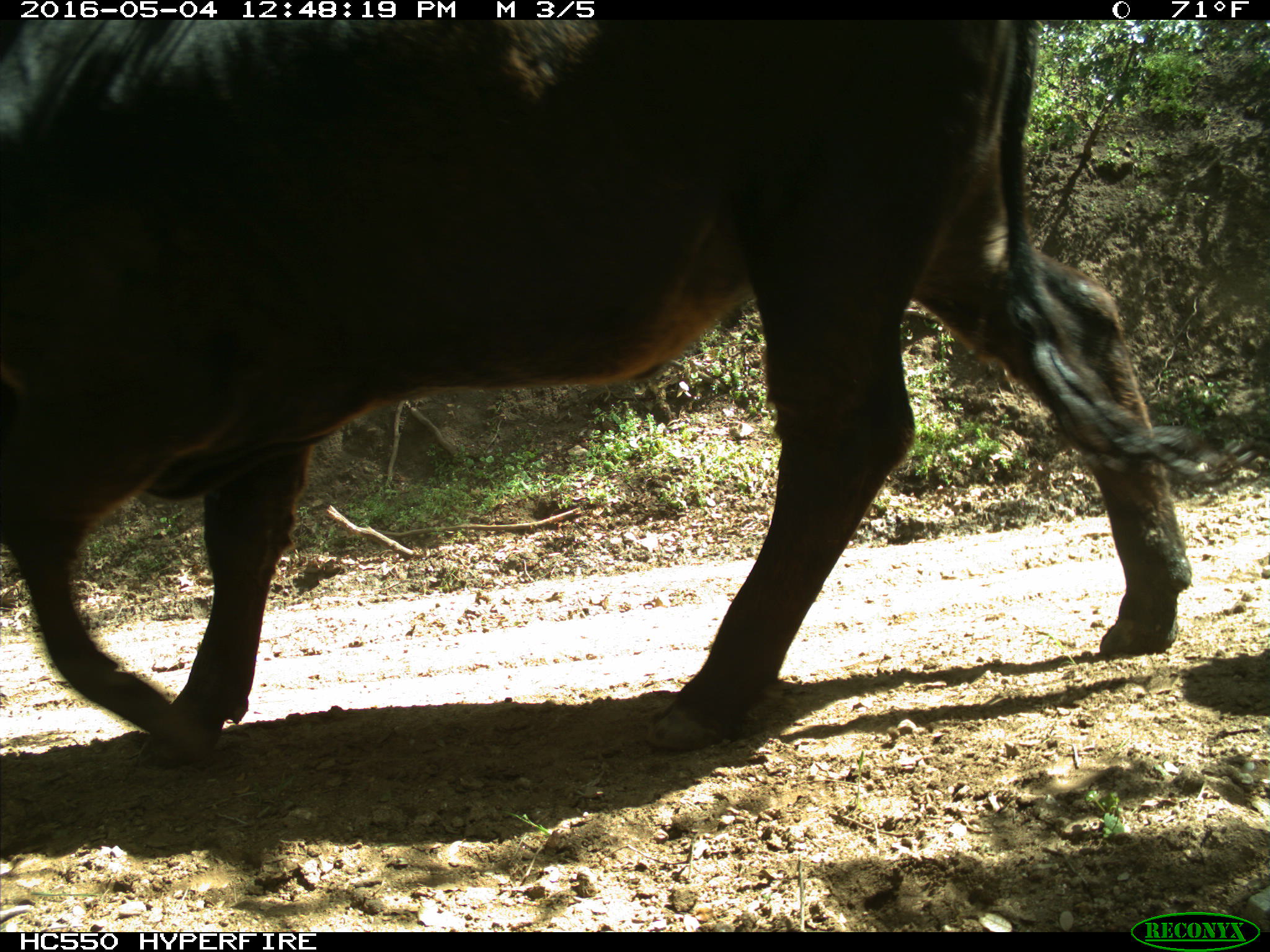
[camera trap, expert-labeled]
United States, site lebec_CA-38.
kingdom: Animalia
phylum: Chordata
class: Mammalia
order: Artiodactyla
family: Bovidae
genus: Bos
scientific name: Bos taurus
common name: domestic cow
Bos taurus (domestic cow).